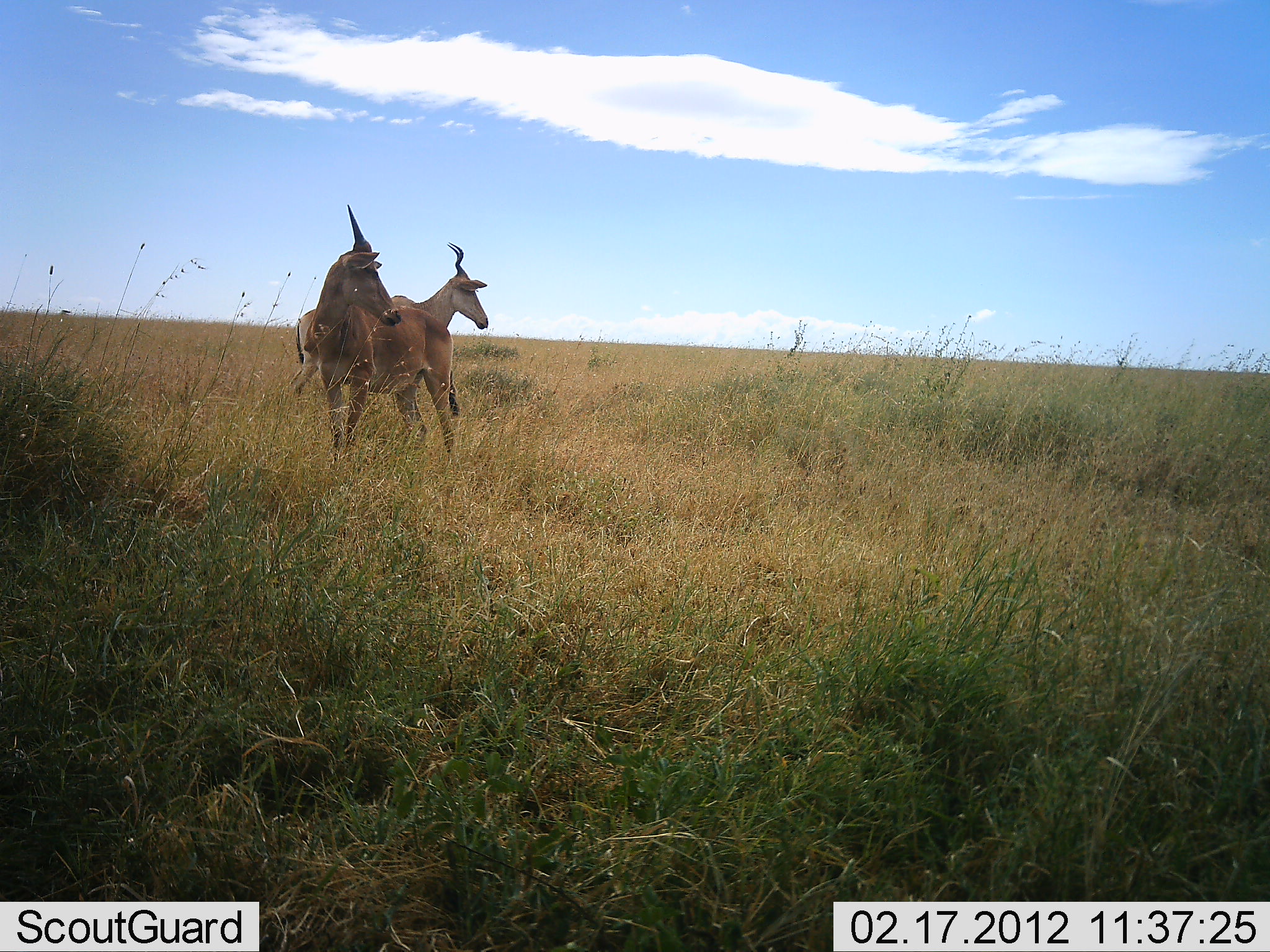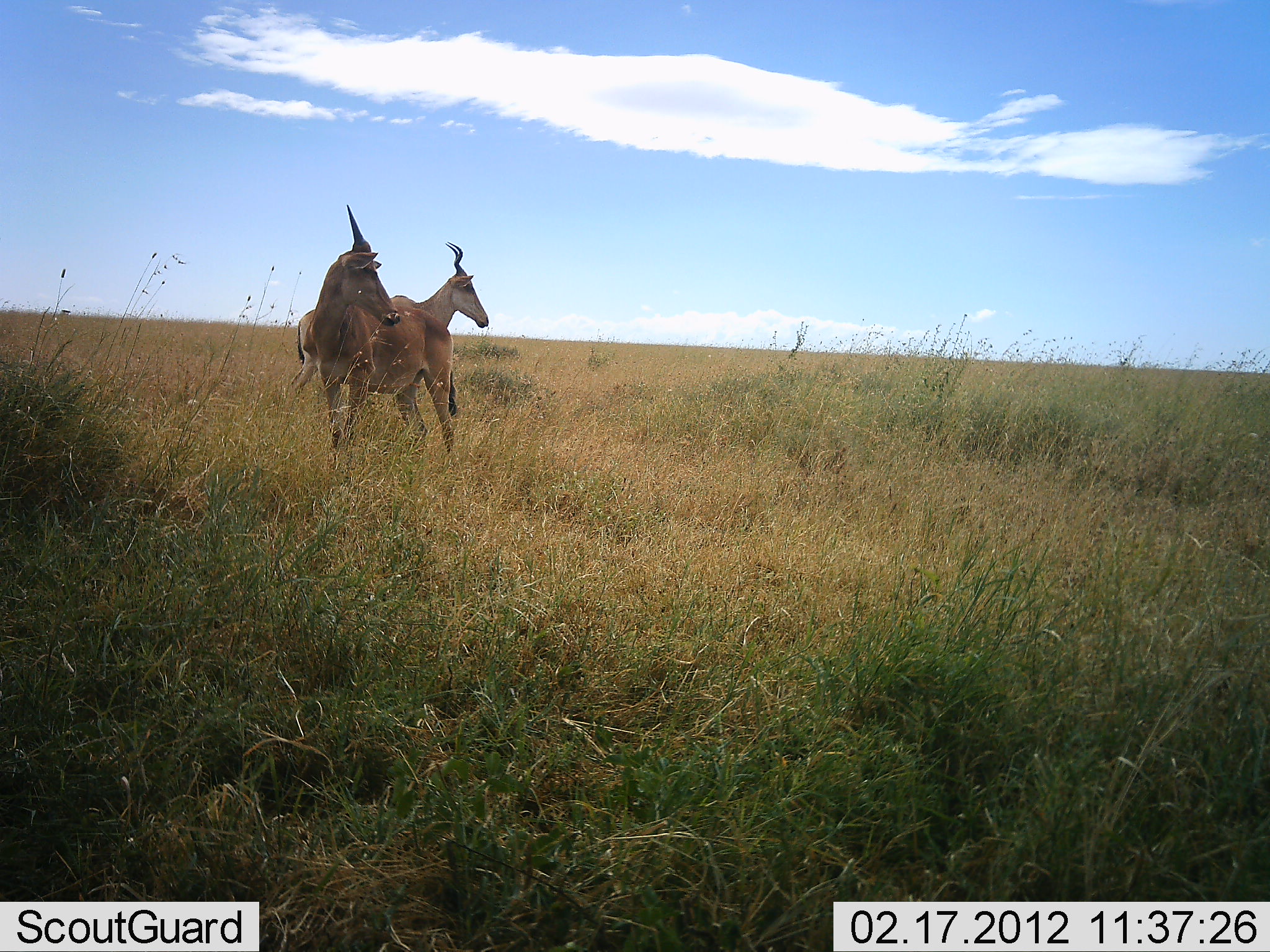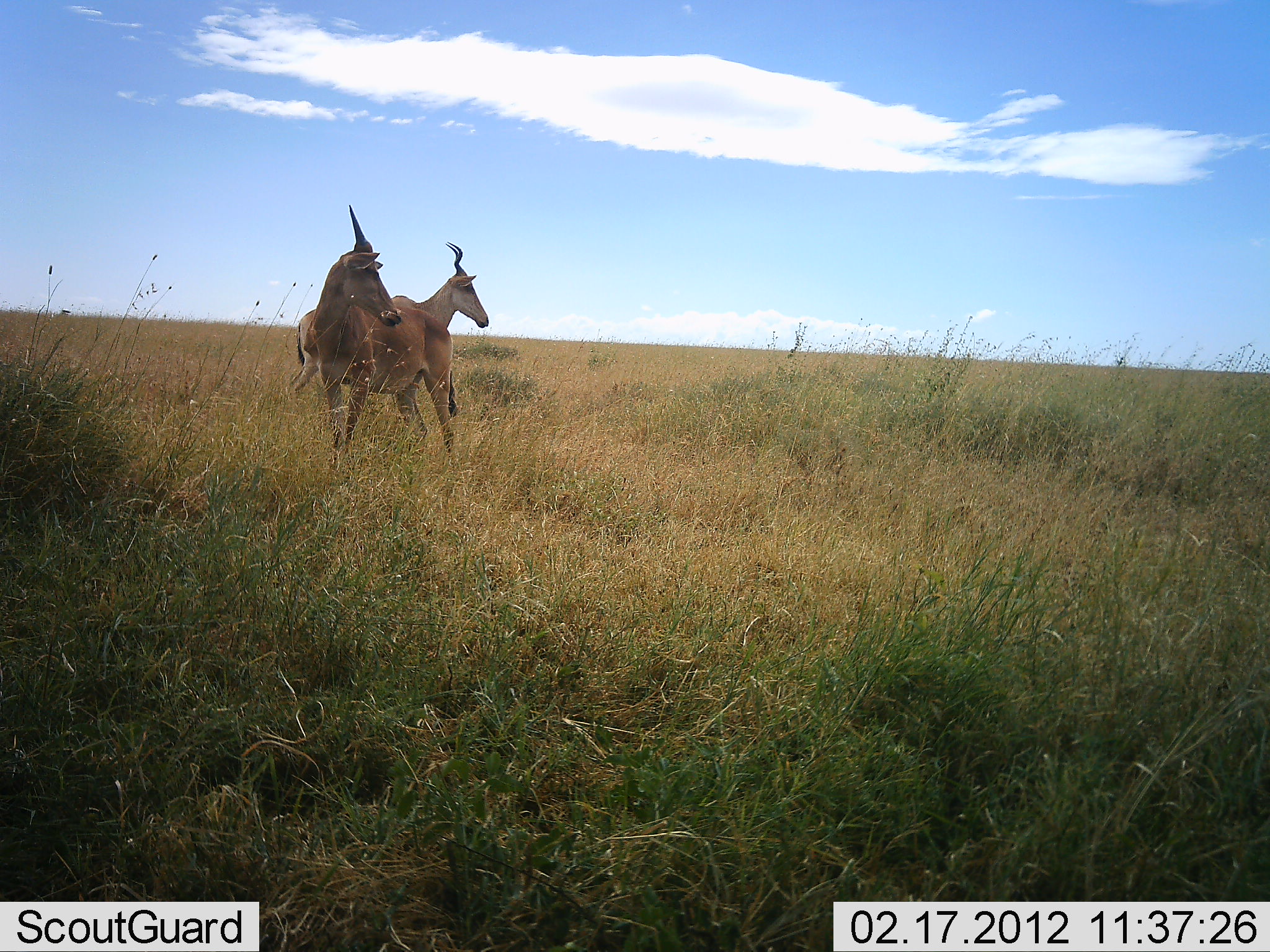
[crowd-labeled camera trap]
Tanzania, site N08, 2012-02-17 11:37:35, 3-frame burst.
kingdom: Animalia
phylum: Chordata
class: Mammalia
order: Artiodactyla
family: Bovidae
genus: Alcelaphus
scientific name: Alcelaphus buselaphus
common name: hartebeest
Hartebeest (Alcelaphus buselaphus), count 2. Behavior (volunteer vote fractions): standing 100%, resting 0%, moving 0%, interacting 0%. Young present (vote fraction): 0%. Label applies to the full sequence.